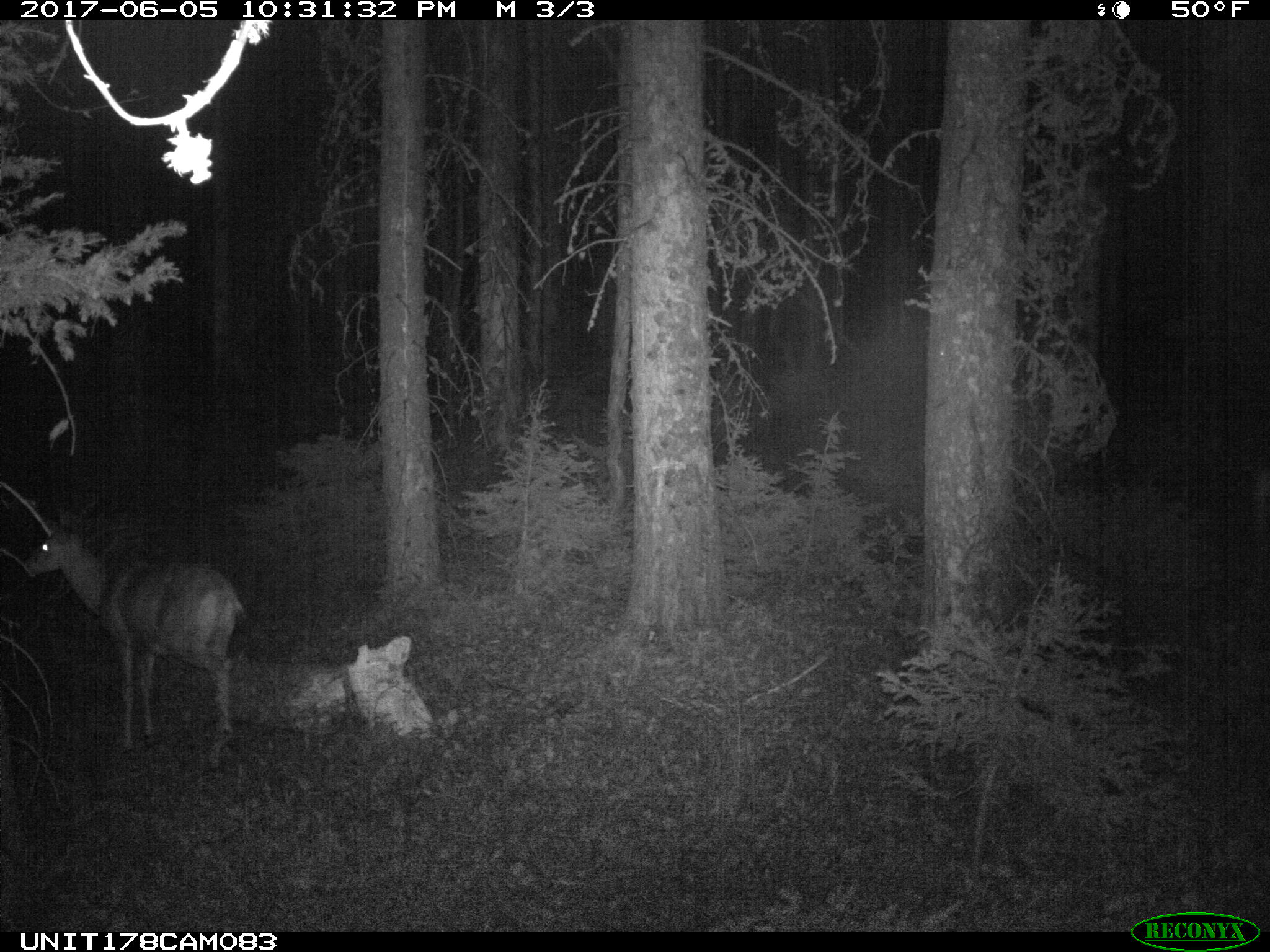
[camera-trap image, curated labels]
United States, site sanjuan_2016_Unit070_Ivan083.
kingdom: Animalia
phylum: Chordata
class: Mammalia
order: Artiodactyla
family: Cervidae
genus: Odocoileus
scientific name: Odocoileus hemionus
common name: mule deer